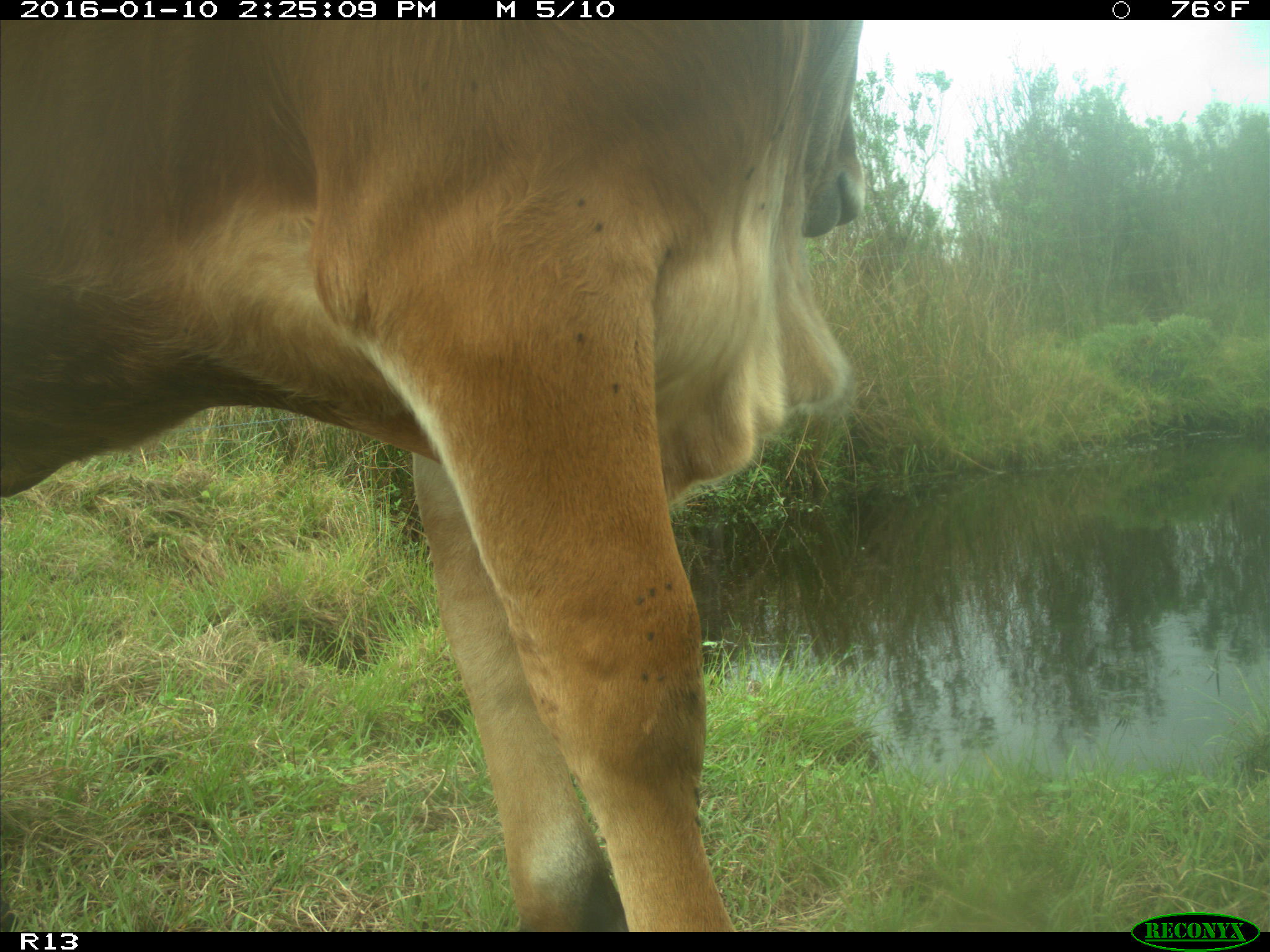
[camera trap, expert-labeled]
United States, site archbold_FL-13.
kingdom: Animalia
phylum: Chordata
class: Mammalia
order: Artiodactyla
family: Bovidae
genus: Bos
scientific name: Bos taurus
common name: domestic cow